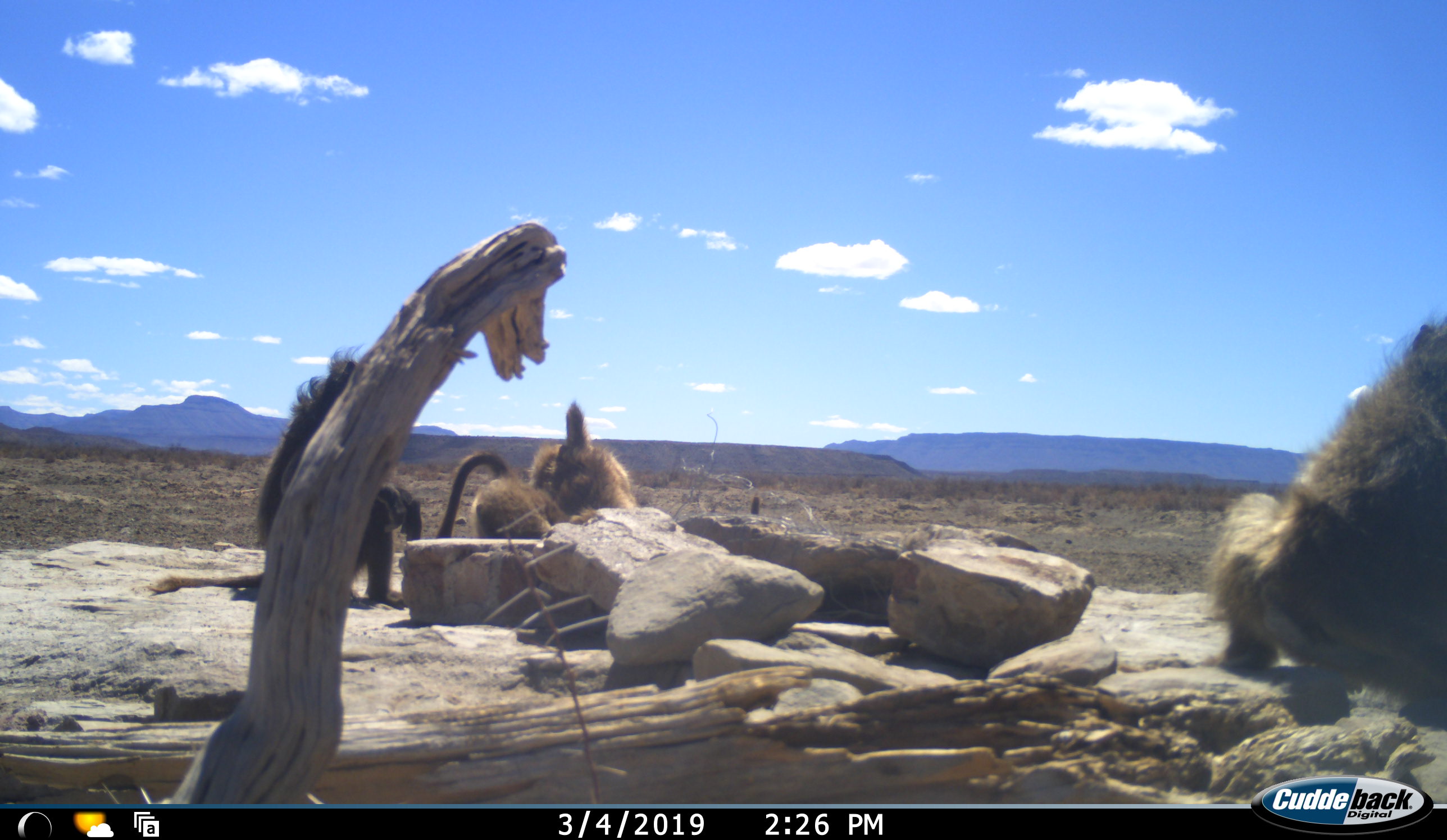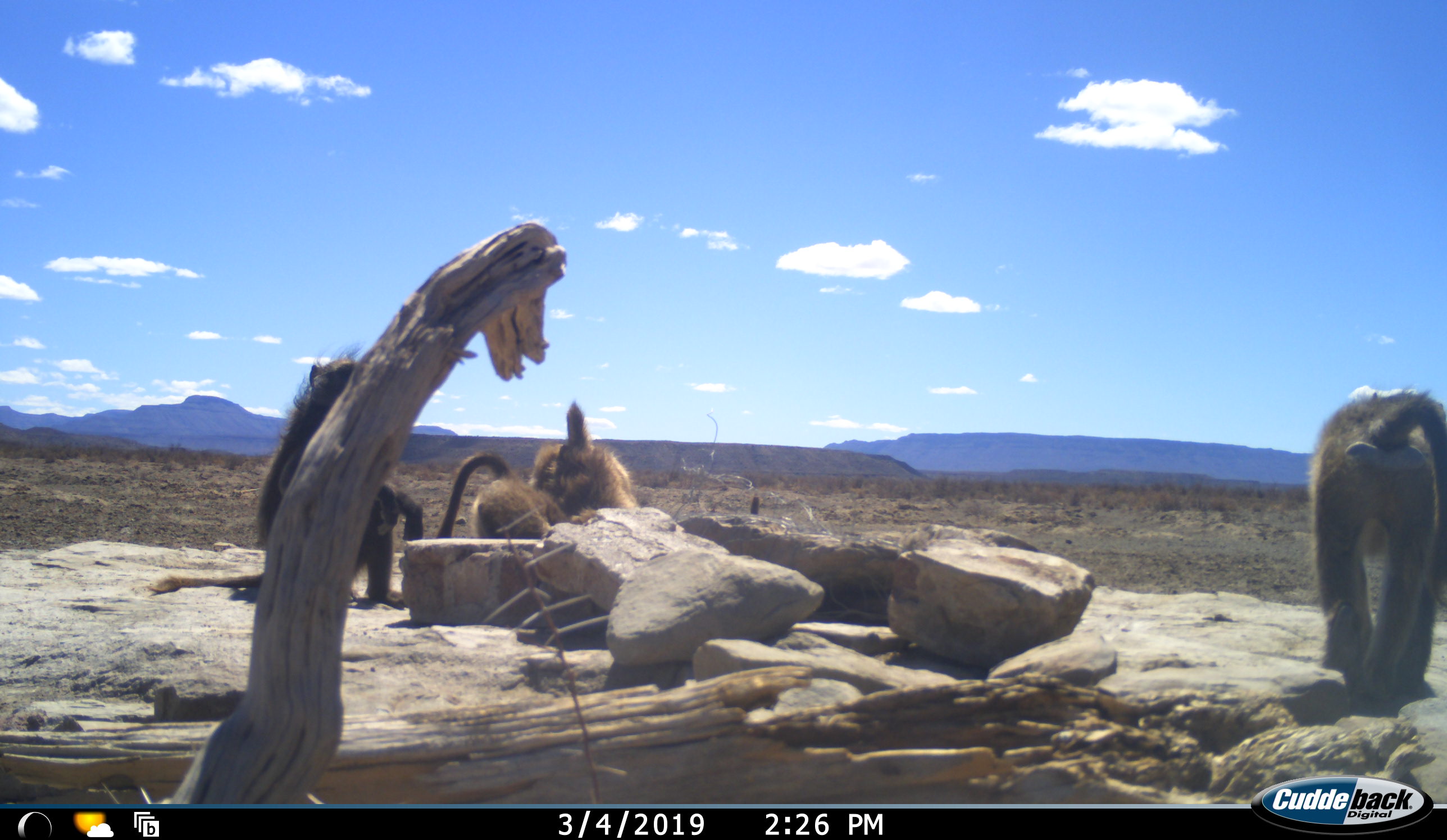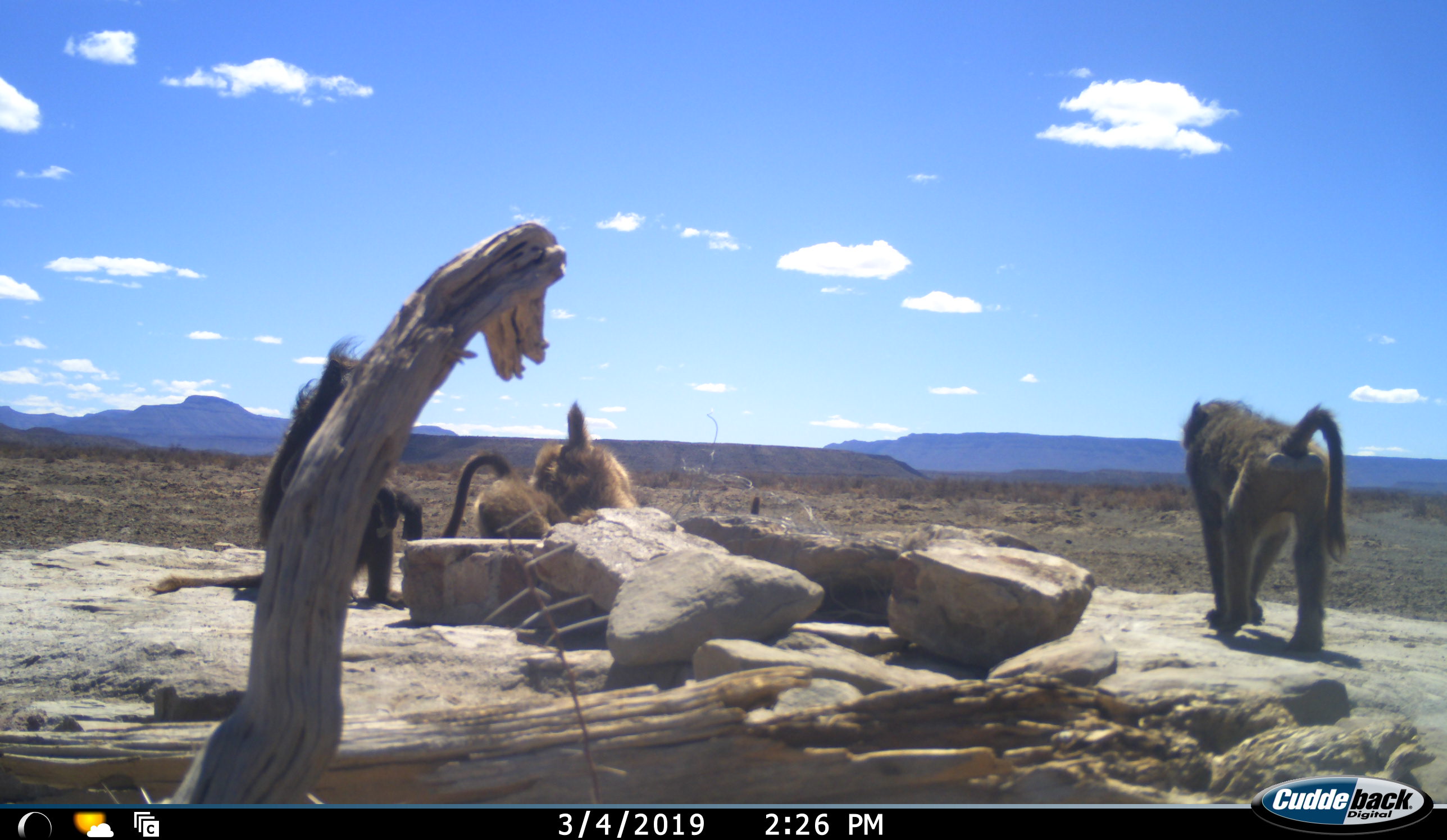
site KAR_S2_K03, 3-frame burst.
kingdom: Animalia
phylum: Chordata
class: Mammalia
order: Primates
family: Cercopithecidae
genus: Papio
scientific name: Papio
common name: baboon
Baboon (Papio), count 4. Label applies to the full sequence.